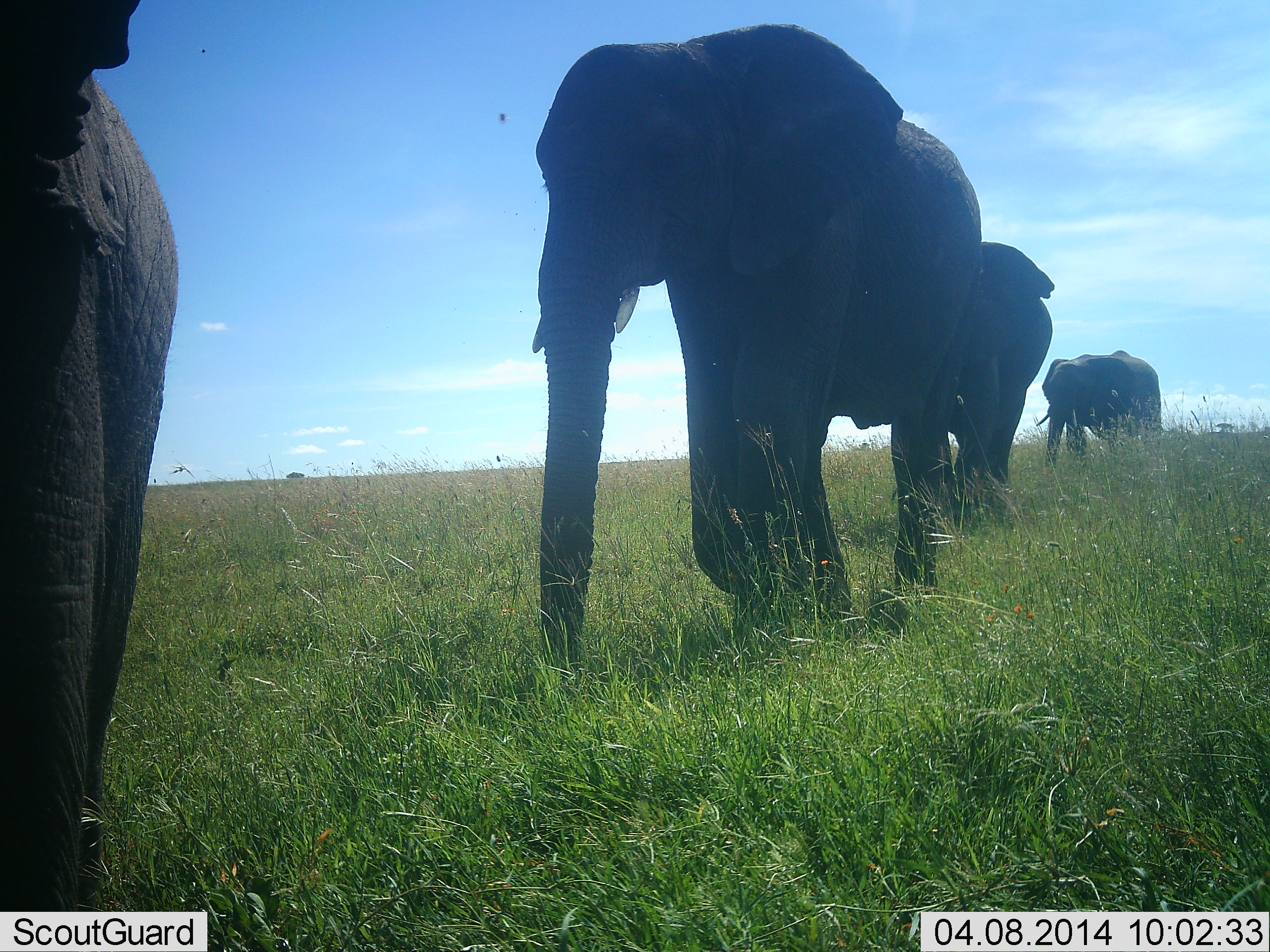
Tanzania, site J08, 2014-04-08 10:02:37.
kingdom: Animalia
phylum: Chordata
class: Mammalia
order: Proboscidea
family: Elephantidae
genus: Loxodonta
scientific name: Loxodonta africana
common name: african bush elephant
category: elephant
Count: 4.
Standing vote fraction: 0%.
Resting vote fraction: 0%.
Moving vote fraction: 100%.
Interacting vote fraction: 0%.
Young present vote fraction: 10%.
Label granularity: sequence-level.